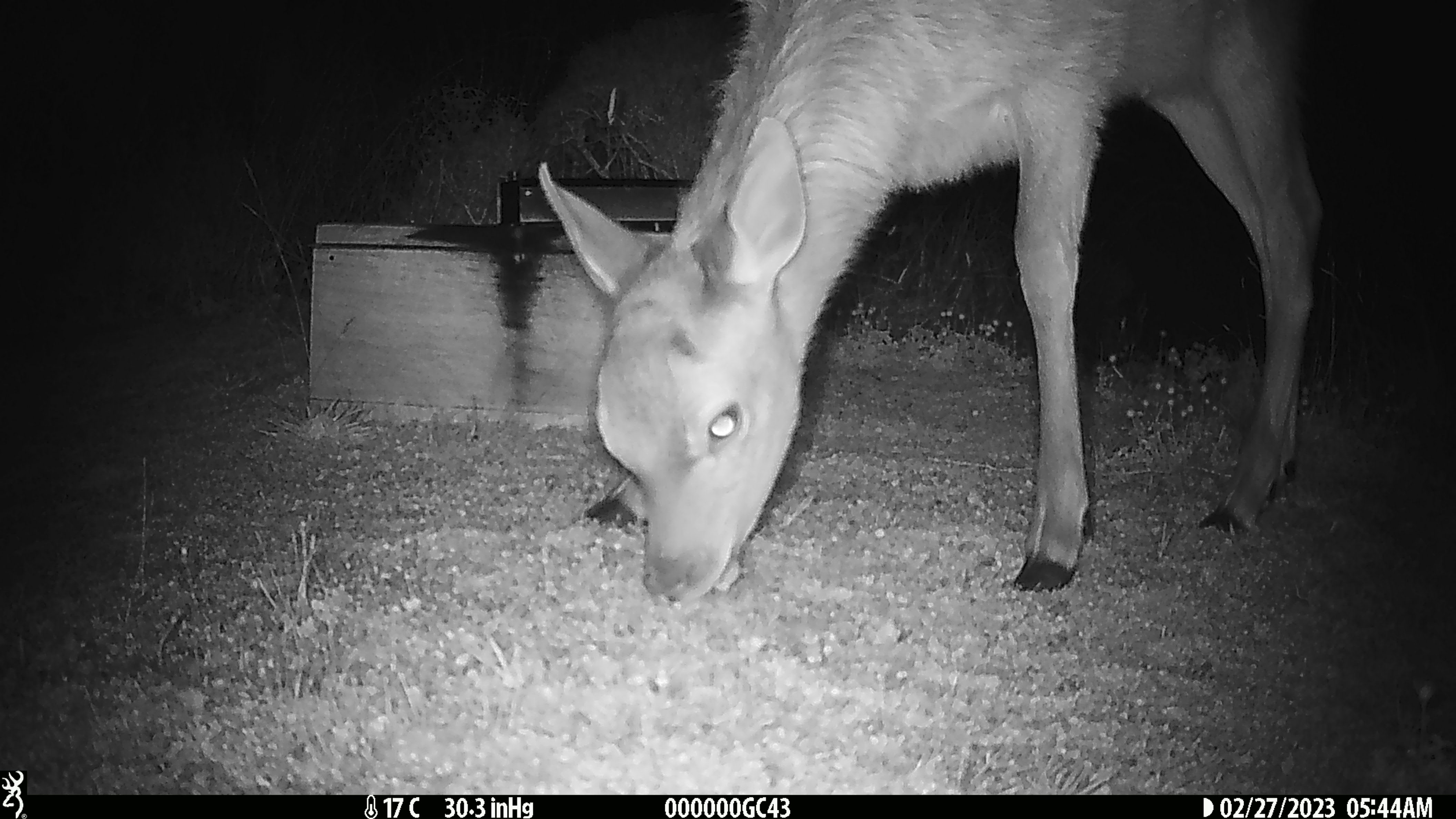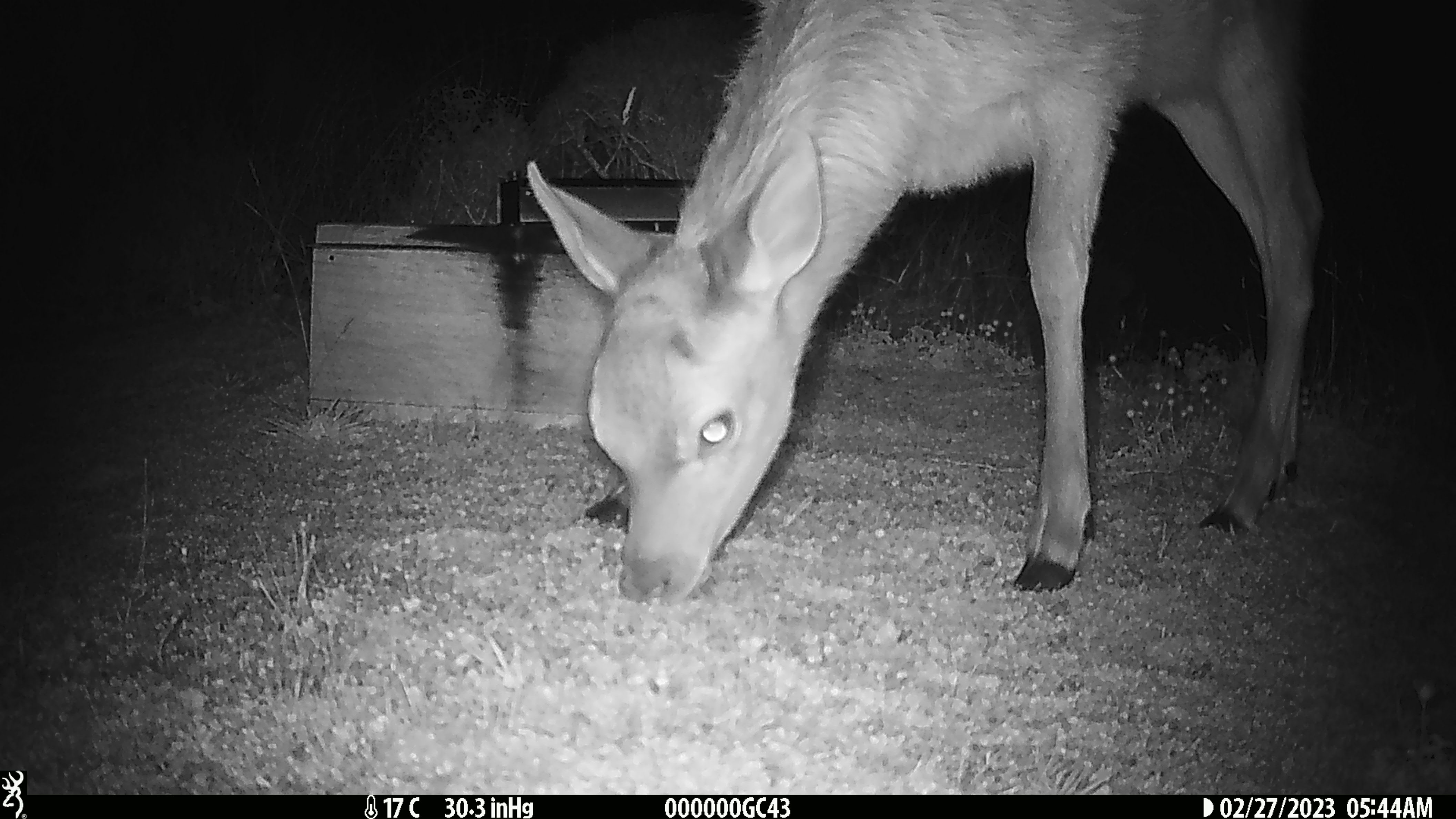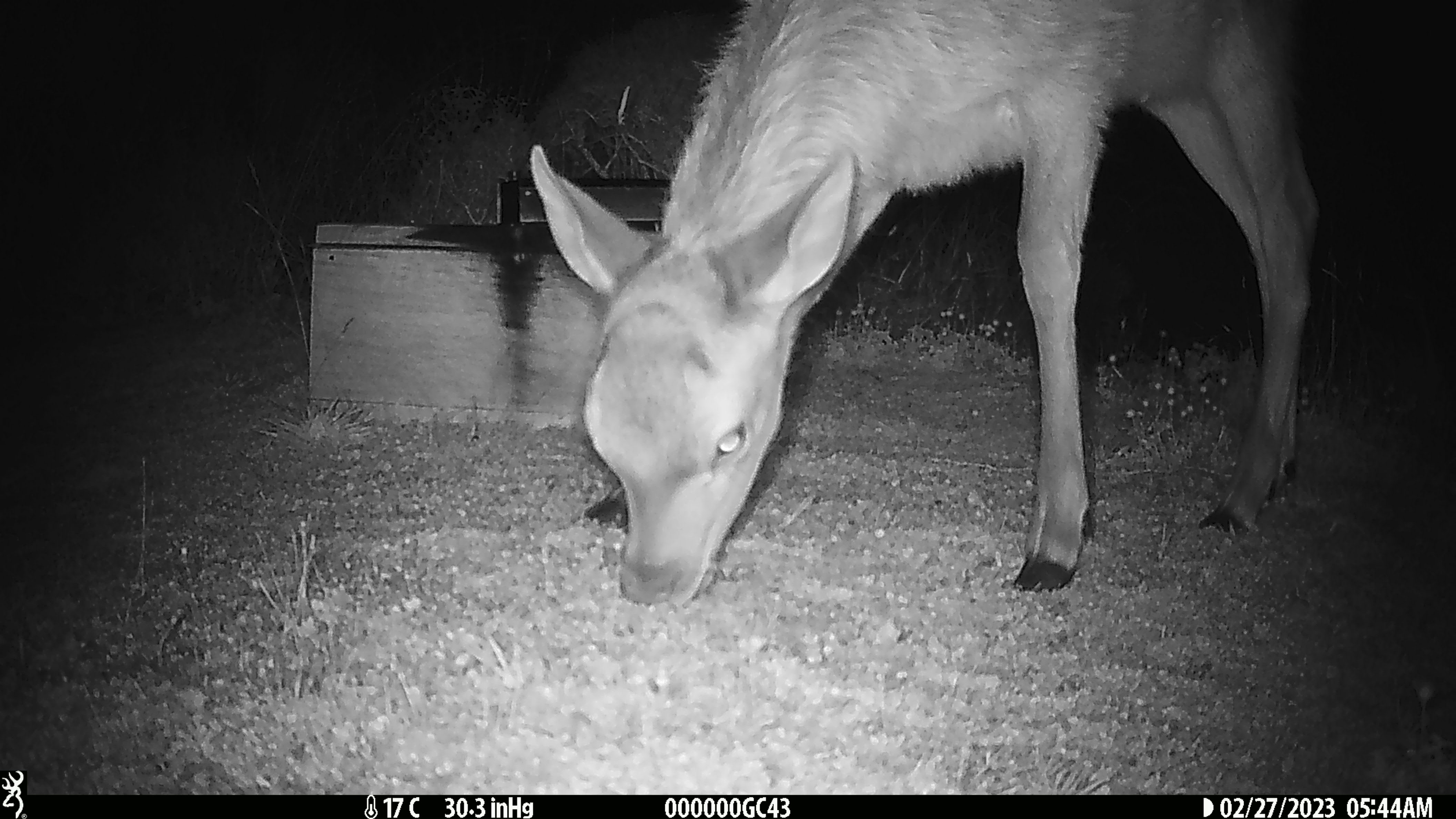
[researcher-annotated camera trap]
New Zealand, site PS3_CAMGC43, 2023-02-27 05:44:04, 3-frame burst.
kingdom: Animalia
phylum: Chordata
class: Mammalia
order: Artiodactyla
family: Cervidae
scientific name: Cervidae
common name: deer